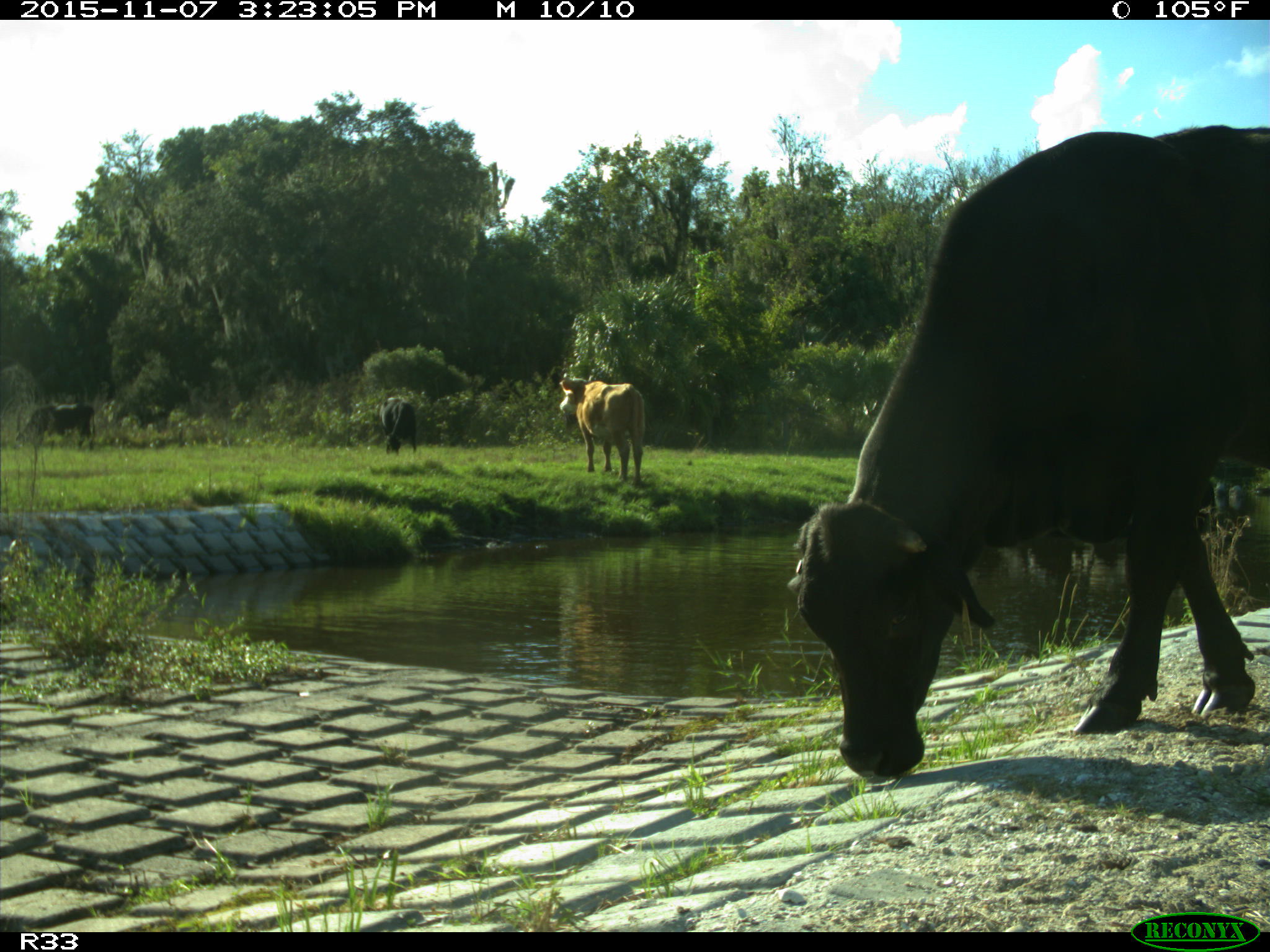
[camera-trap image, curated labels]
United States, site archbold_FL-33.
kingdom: Animalia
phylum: Chordata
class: Mammalia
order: Artiodactyla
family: Bovidae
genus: Bos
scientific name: Bos taurus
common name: domestic cow